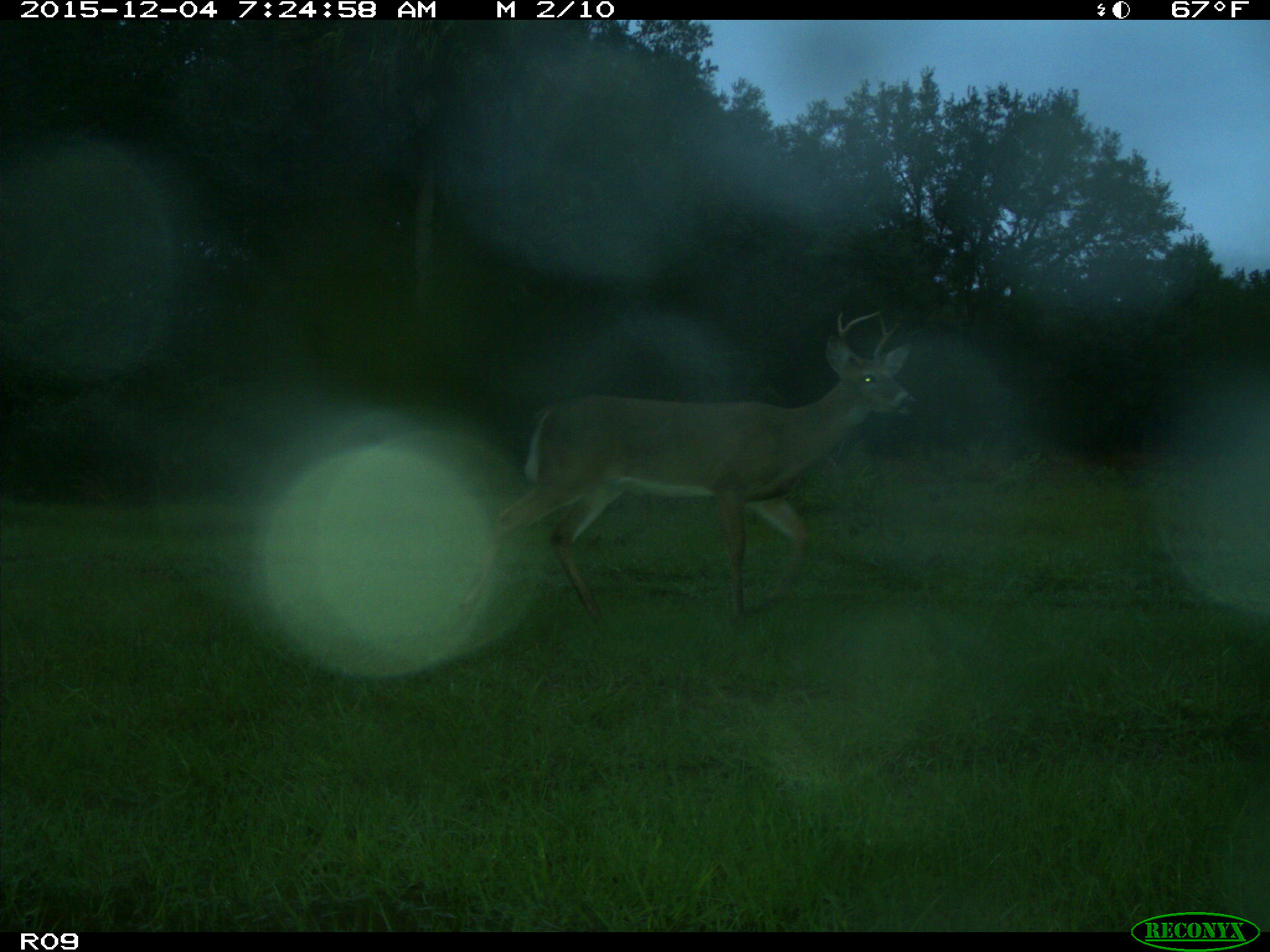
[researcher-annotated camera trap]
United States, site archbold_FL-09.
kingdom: Animalia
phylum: Chordata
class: Mammalia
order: Artiodactyla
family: Cervidae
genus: Odocoileus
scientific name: Odocoileus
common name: deer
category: unidentified deer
Unidentified deer (deer) (Odocoileus).